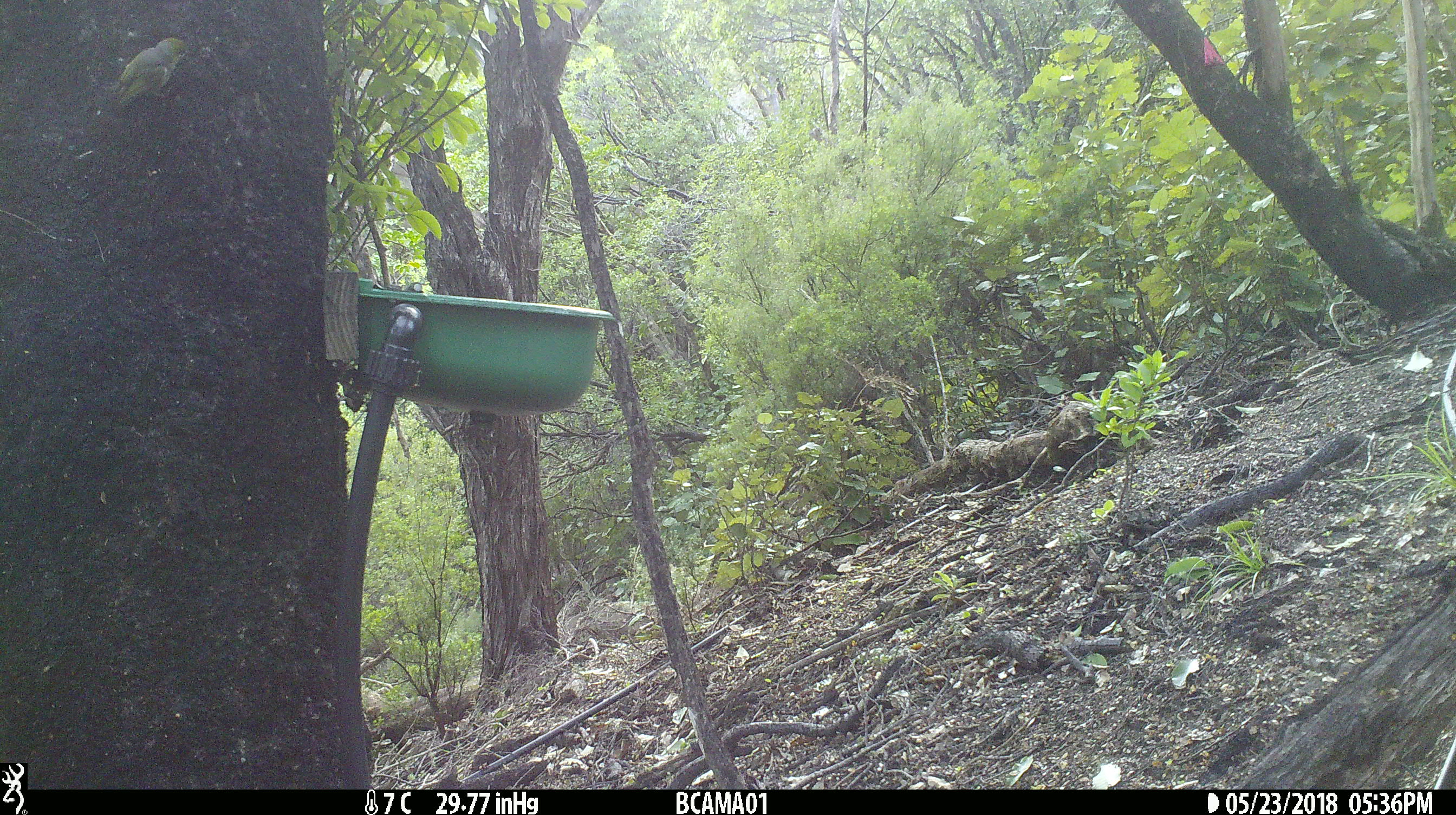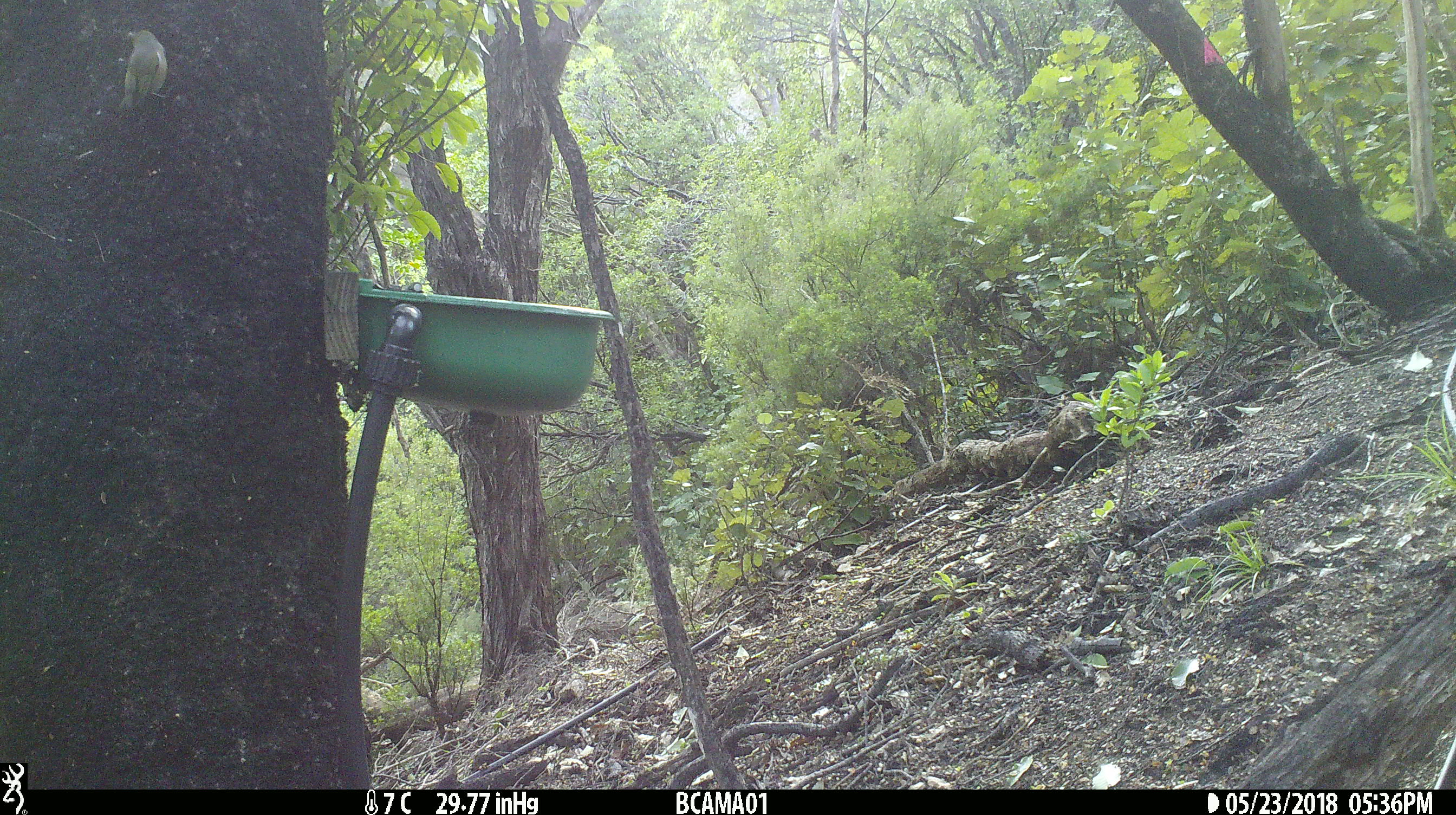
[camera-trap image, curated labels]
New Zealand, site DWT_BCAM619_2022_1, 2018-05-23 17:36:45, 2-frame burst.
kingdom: Animalia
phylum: Chordata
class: Aves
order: Passeriformes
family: Zosteropidae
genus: Zosterops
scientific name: Zosterops lateralis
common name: silvereye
Silvereye (Zosterops lateralis).